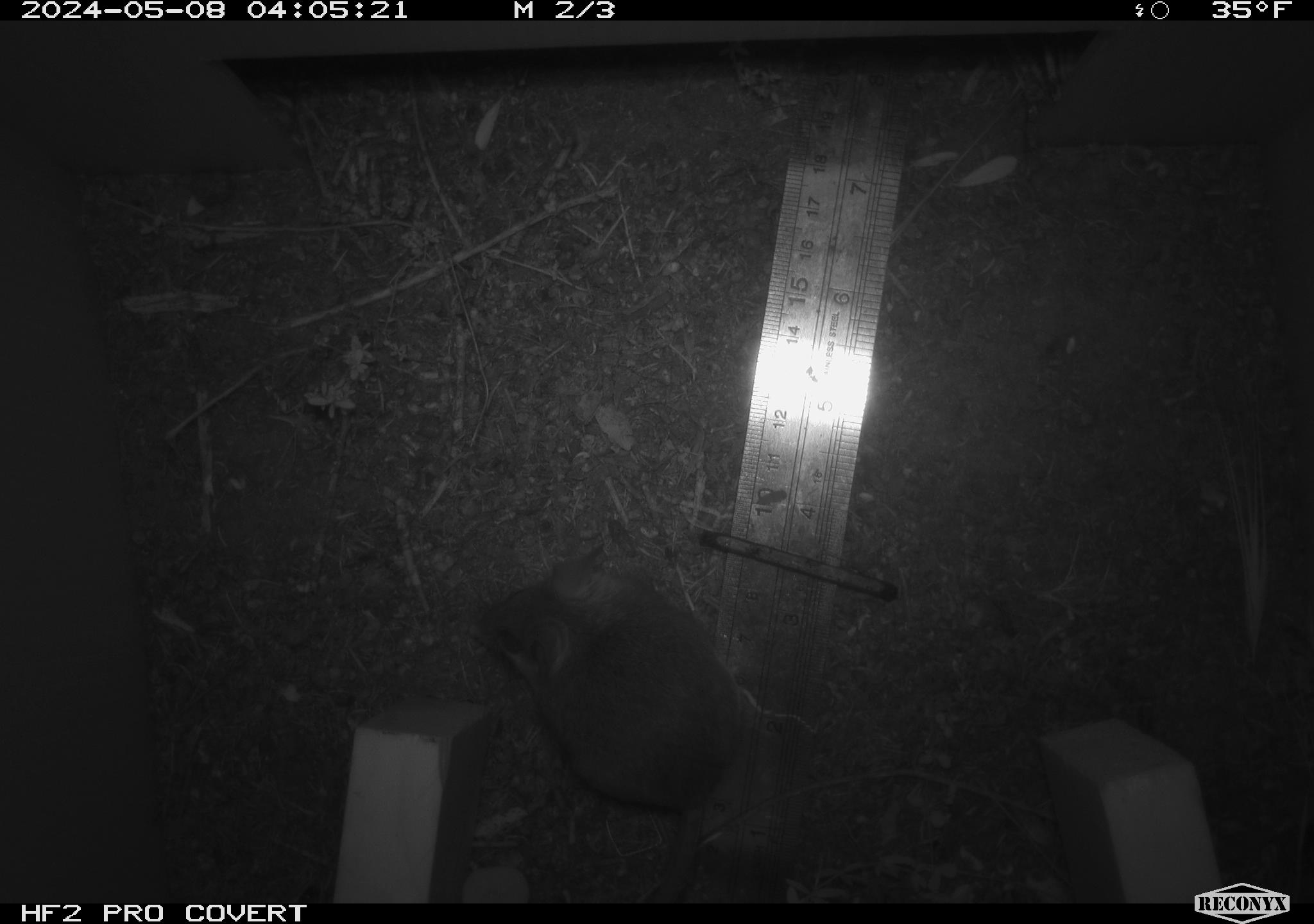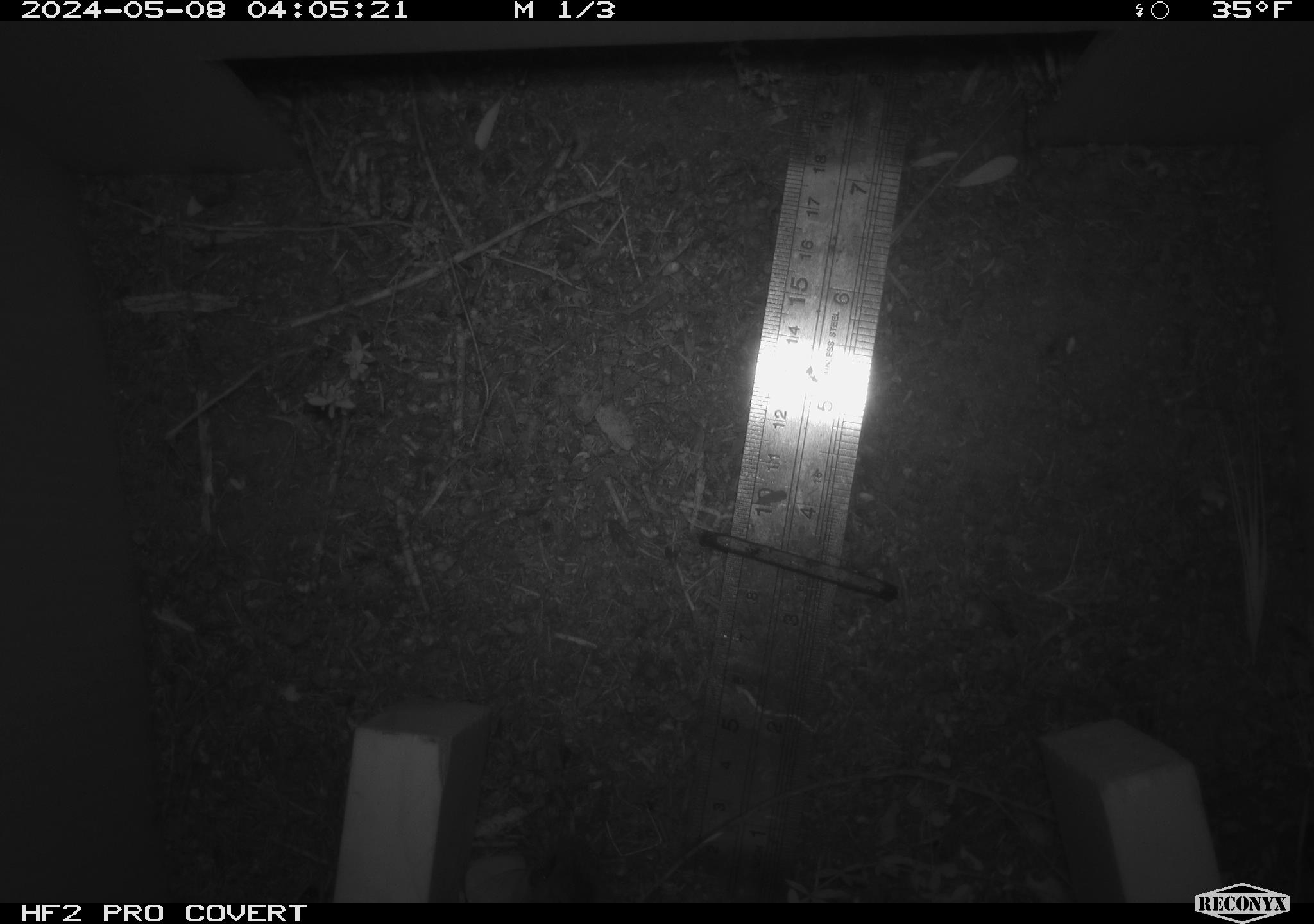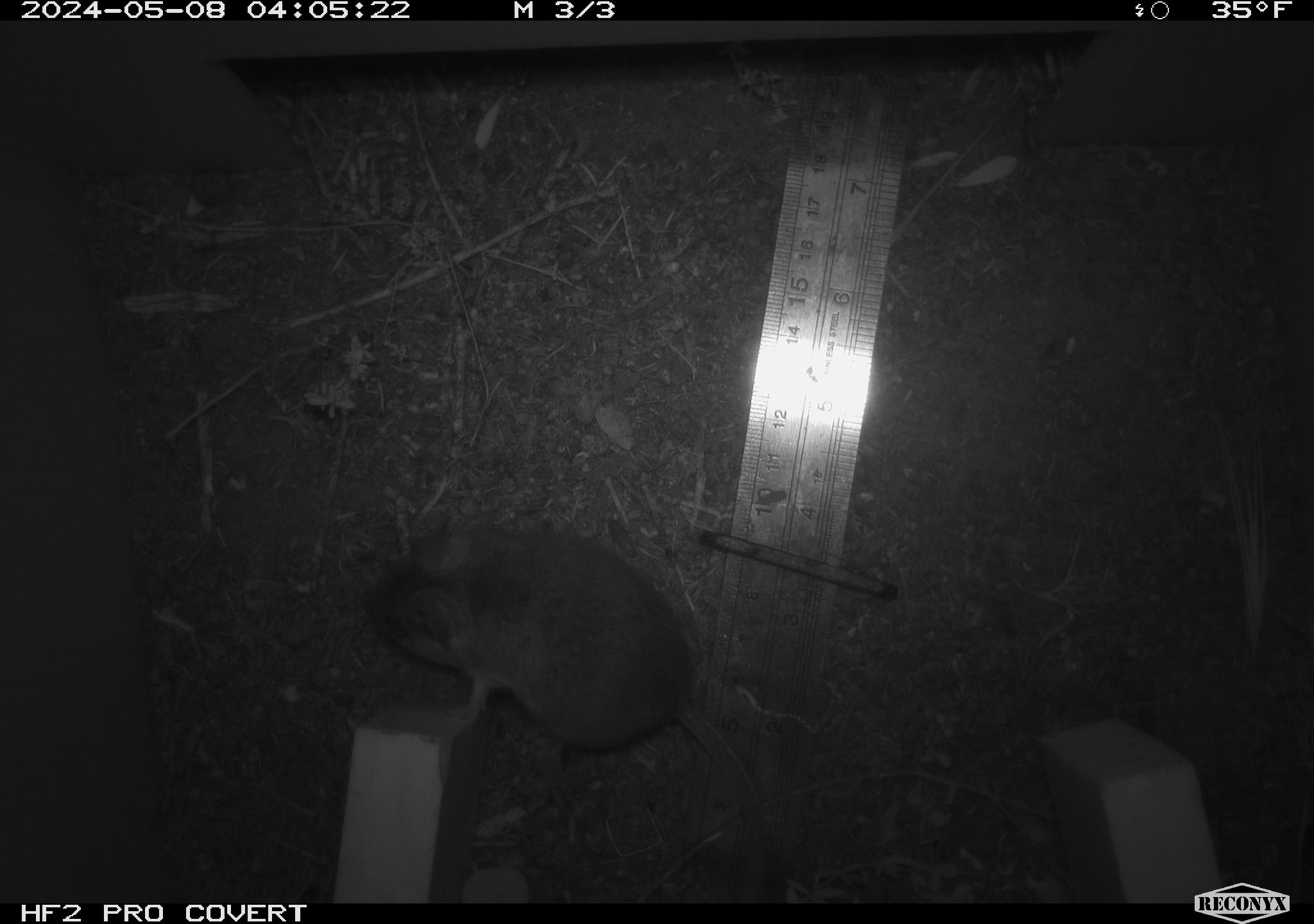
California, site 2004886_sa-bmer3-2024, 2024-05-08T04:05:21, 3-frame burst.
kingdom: Animalia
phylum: Chordata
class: Mammalia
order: Rodentia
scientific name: Rodentia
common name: mouse species